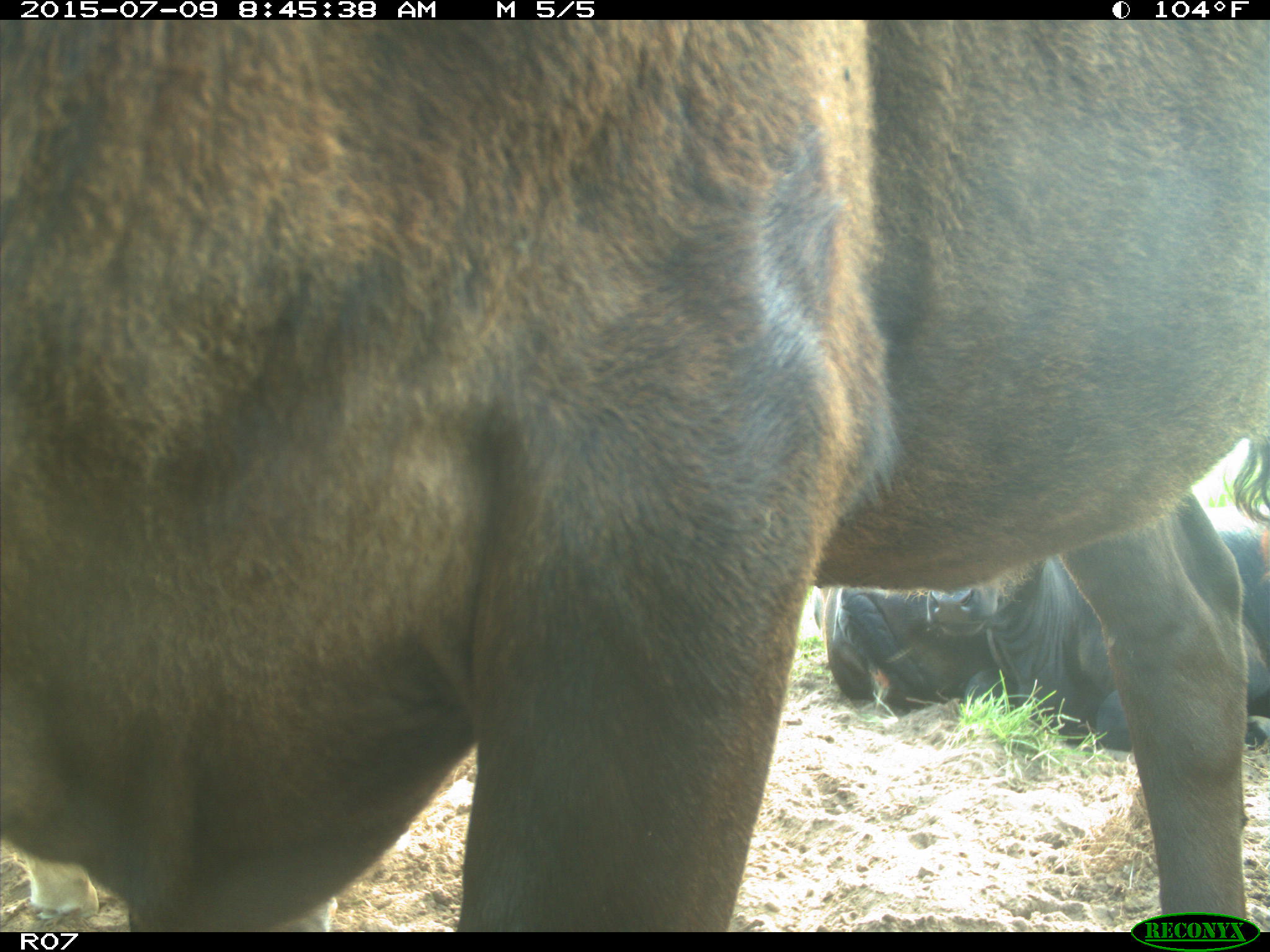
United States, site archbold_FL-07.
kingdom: Animalia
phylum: Chordata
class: Mammalia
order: Artiodactyla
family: Bovidae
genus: Bos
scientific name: Bos taurus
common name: domestic cow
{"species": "Bos taurus (domestic cow)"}